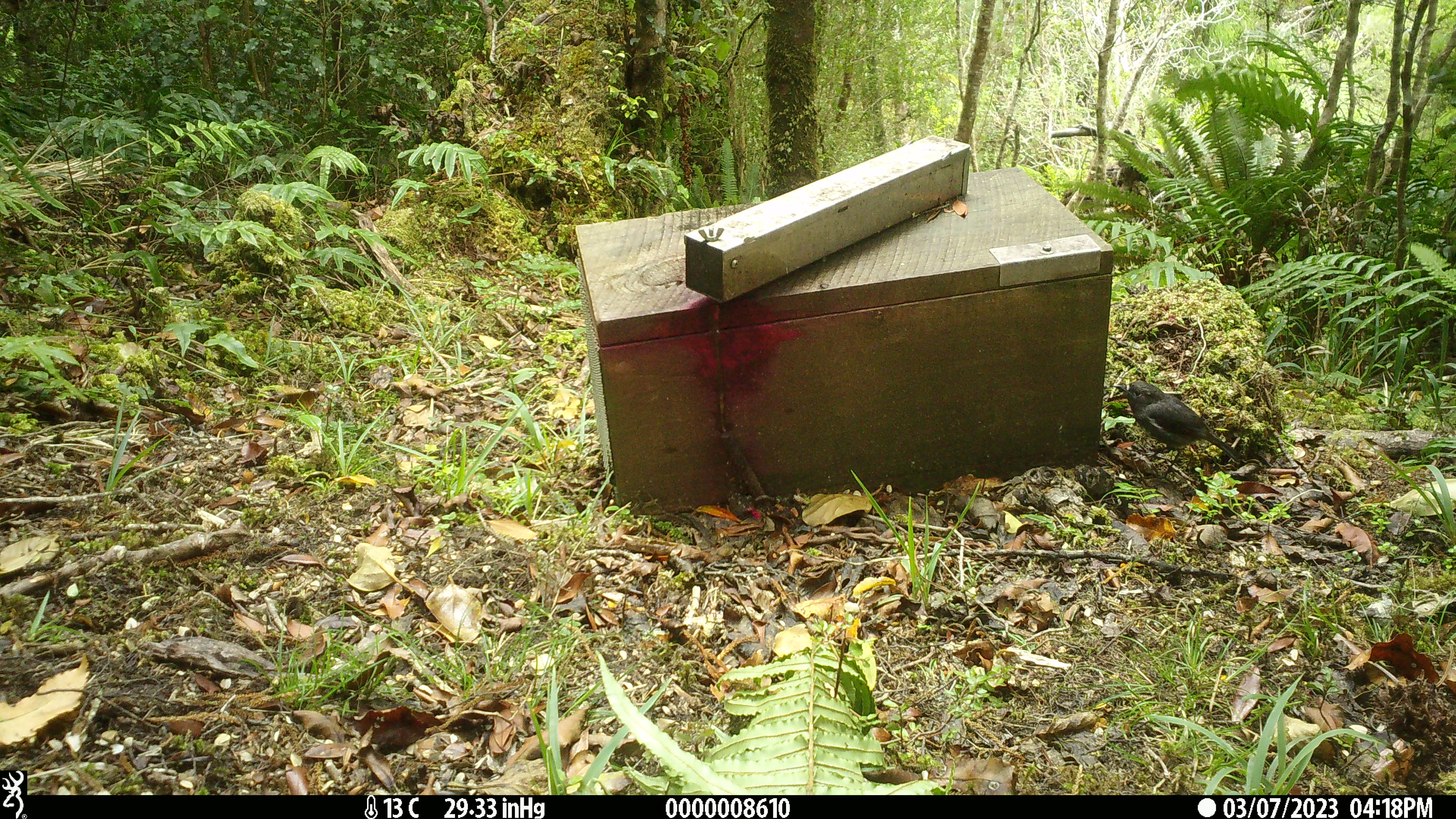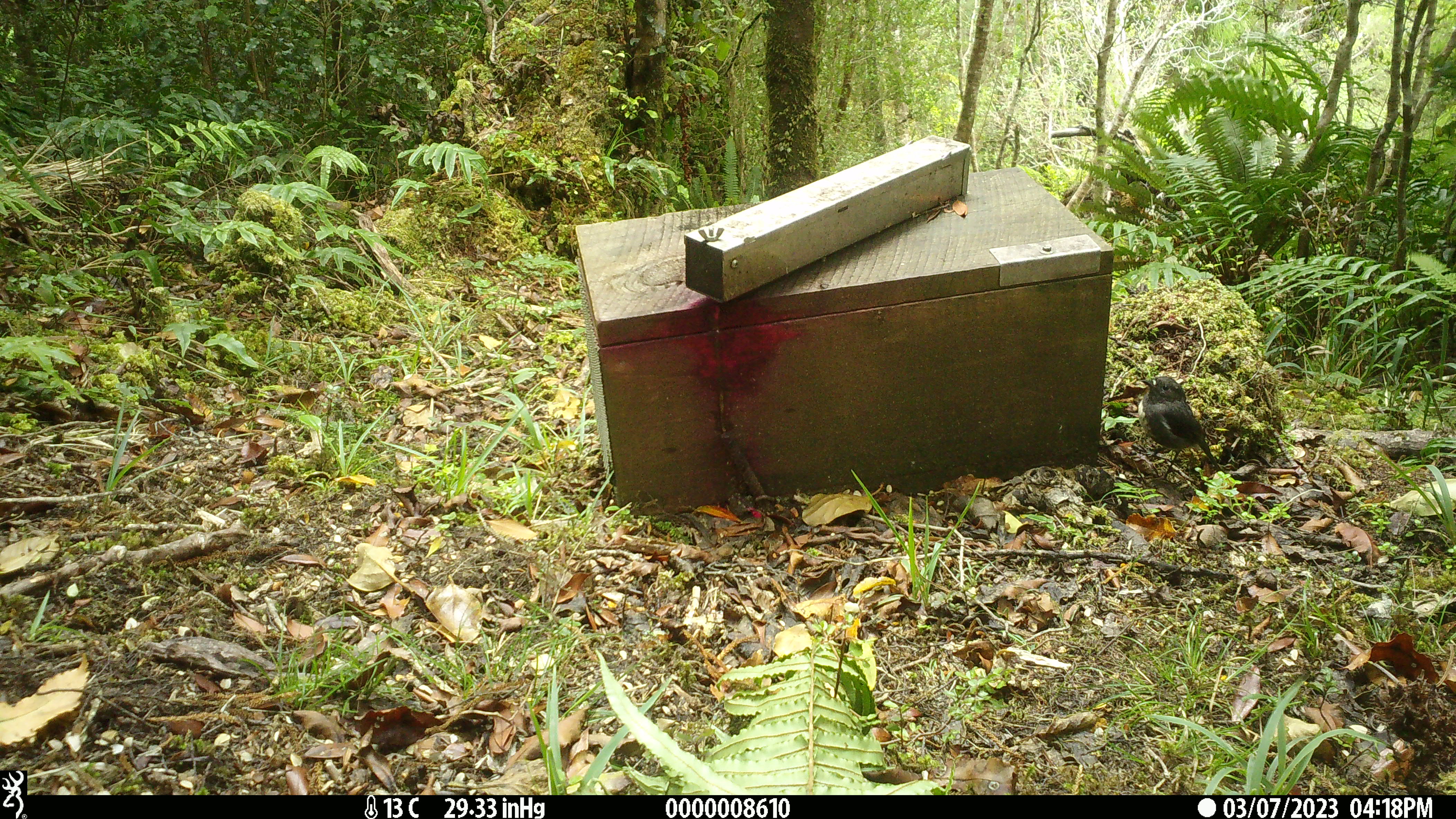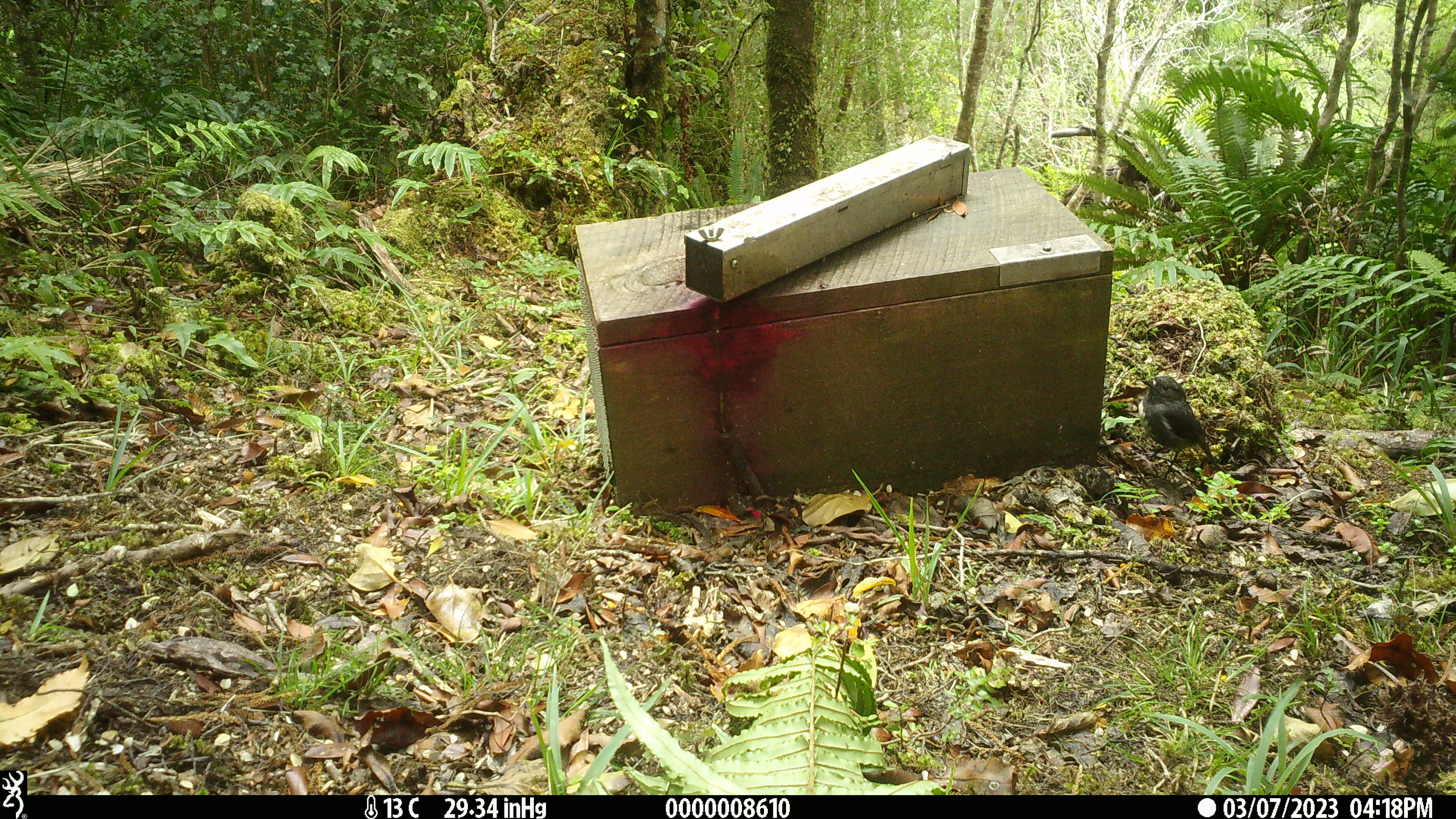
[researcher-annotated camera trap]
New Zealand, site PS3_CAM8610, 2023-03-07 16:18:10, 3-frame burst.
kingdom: Animalia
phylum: Chordata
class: Aves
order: Passeriformes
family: Petroicidae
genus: Petroica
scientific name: Petroica australis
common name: new zealand robin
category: robin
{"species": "robin (new zealand robin) (Petroica australis)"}